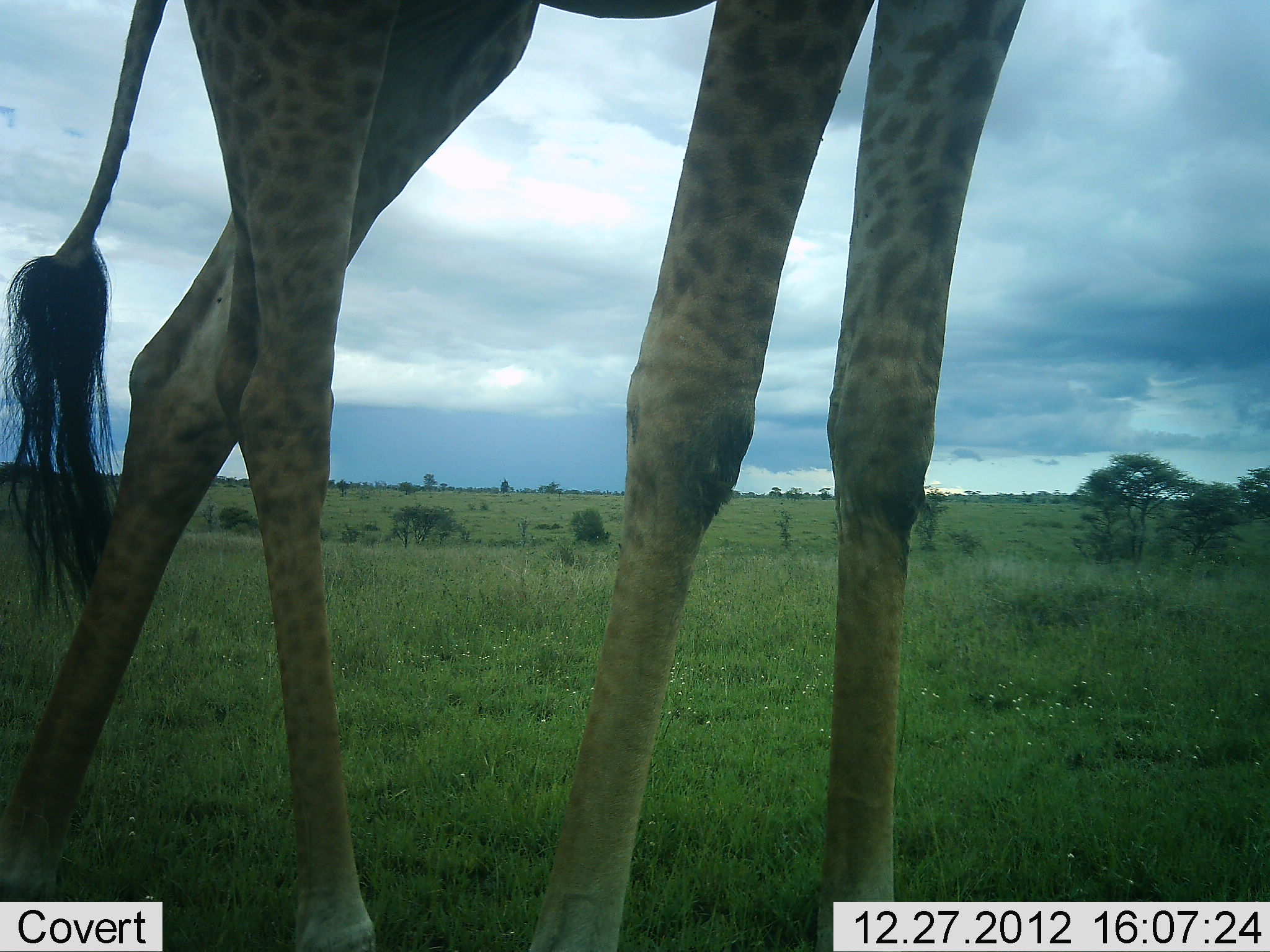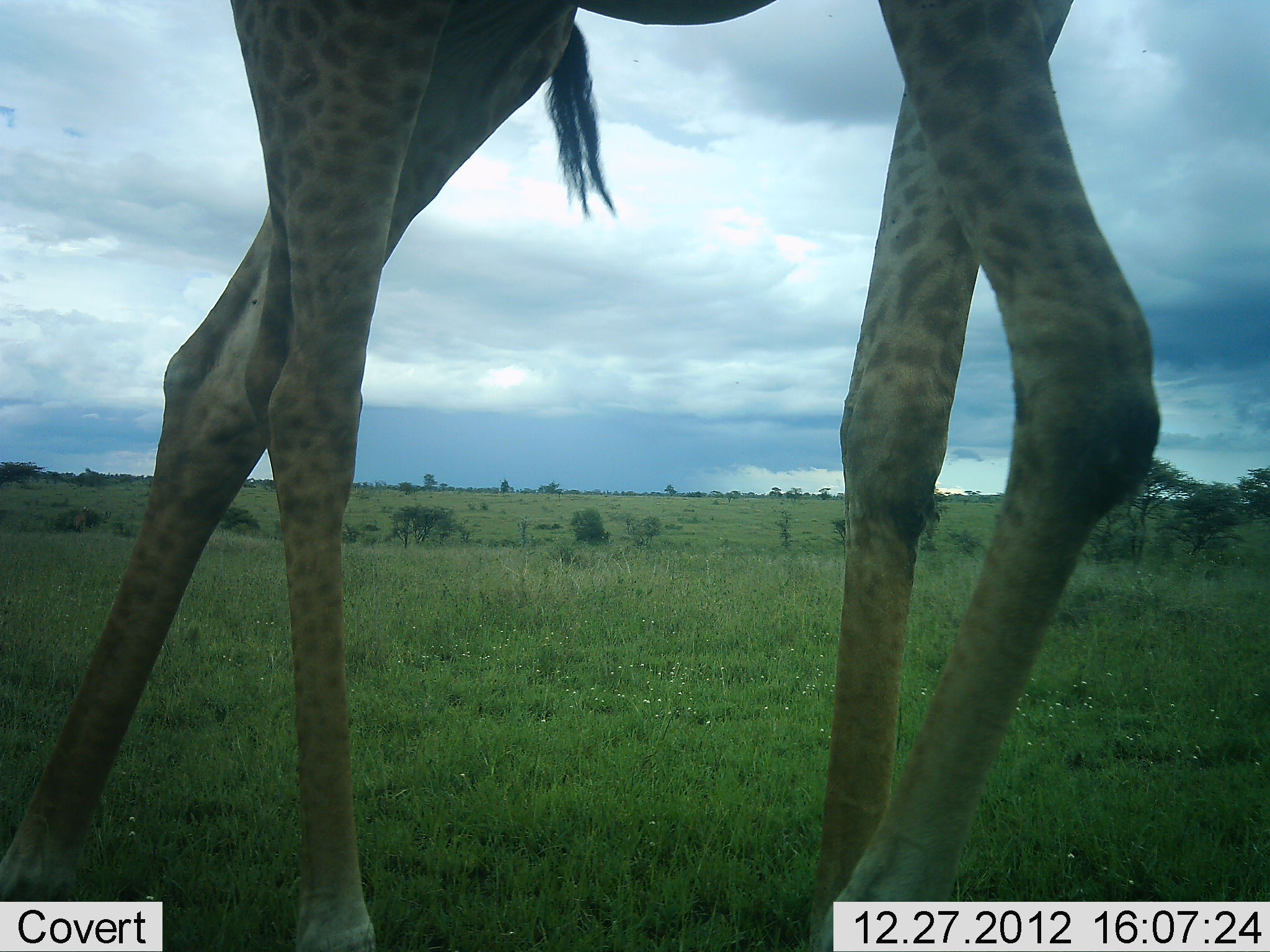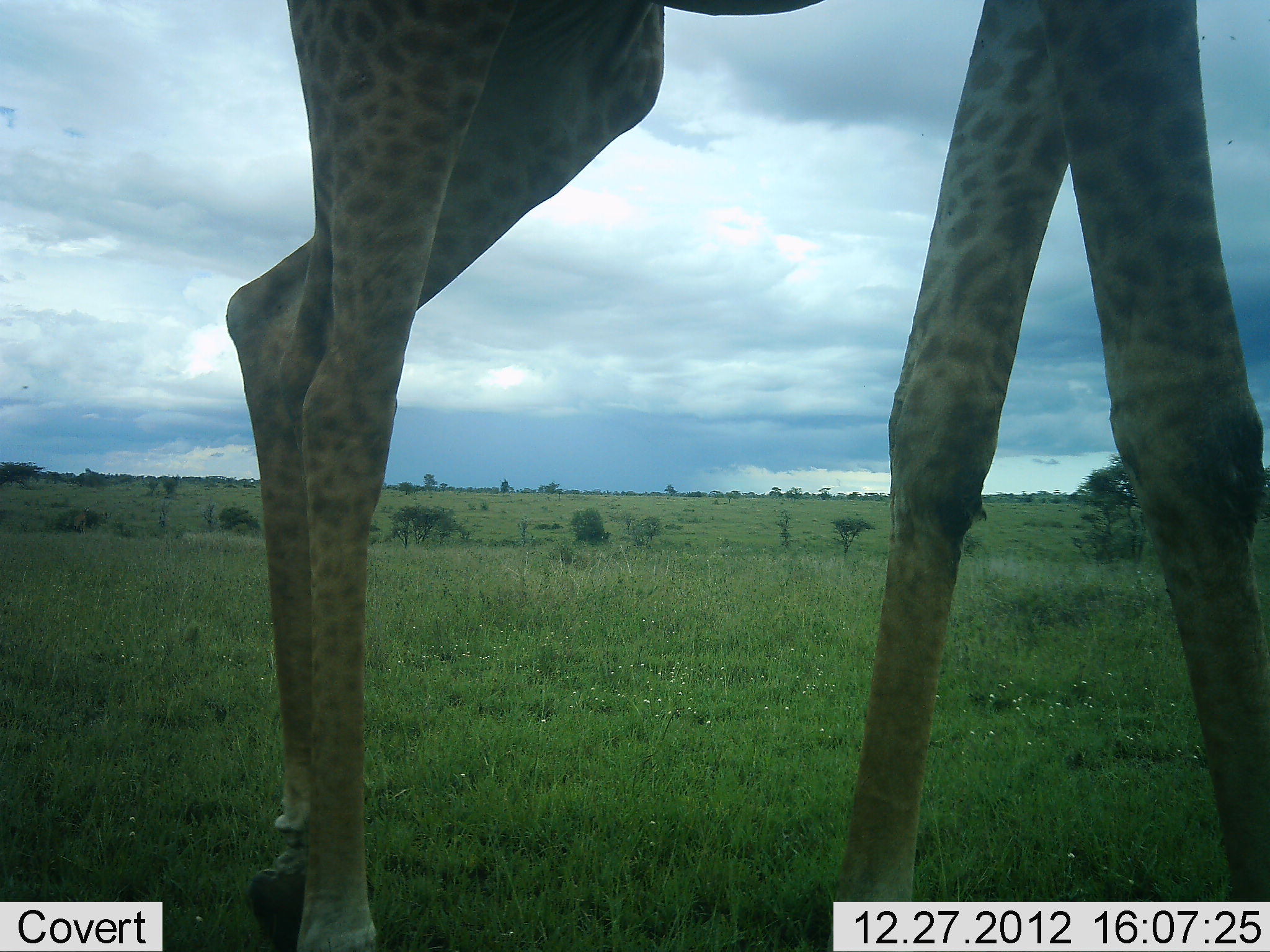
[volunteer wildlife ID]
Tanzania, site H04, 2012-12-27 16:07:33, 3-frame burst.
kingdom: Animalia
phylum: Chordata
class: Mammalia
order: Artiodactyla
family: Giraffidae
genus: Giraffa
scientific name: Giraffa camelopardalis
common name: giraffe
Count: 1.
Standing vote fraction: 16%.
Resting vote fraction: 0%.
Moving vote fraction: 84%.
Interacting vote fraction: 0%.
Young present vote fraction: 0%.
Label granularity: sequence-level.